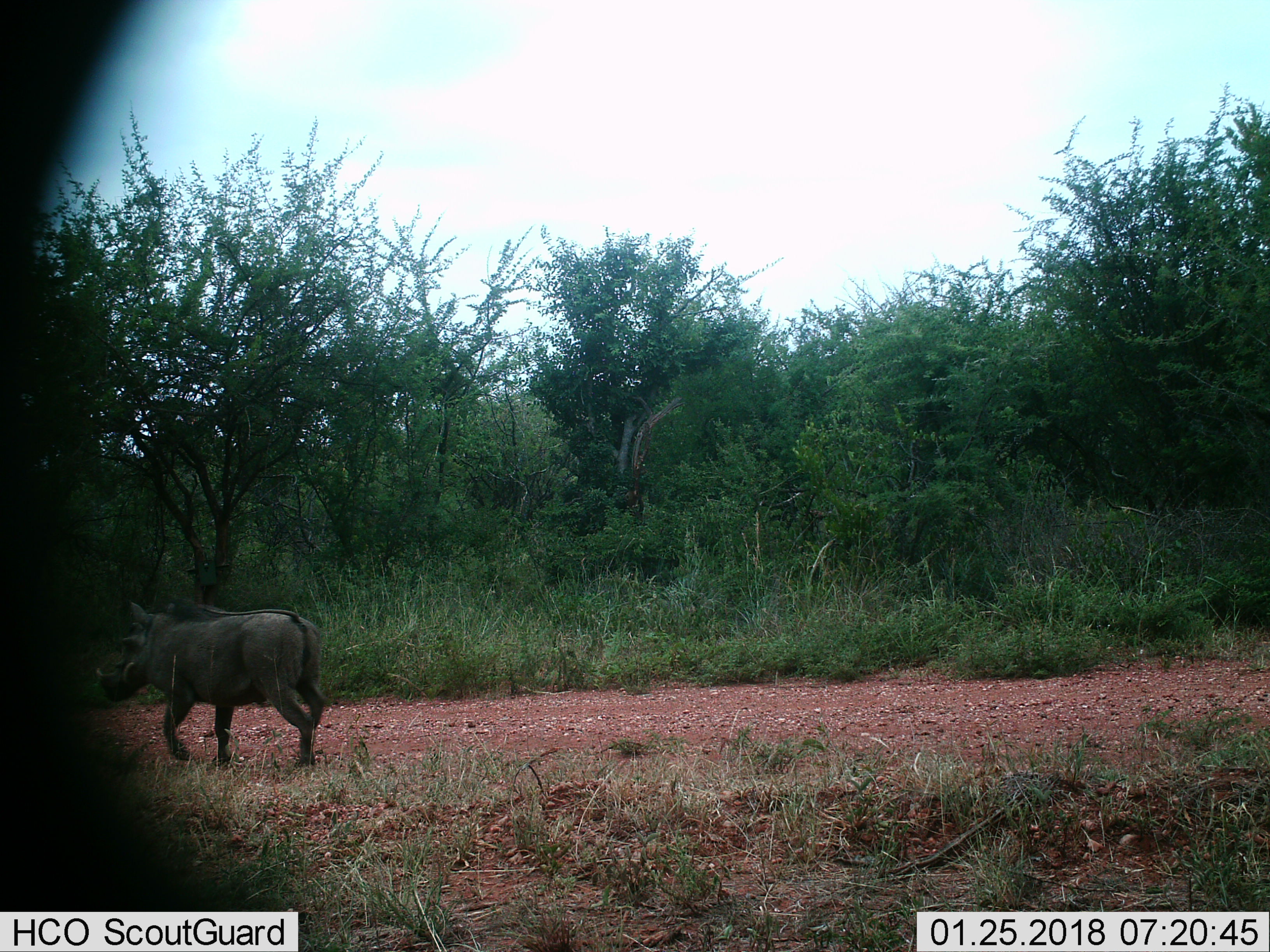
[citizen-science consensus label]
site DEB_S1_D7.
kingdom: Animalia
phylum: Chordata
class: Mammalia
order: Artiodactyla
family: Suidae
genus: Phacochoerus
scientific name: Phacochoerus africanus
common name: warthog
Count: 1.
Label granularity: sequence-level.